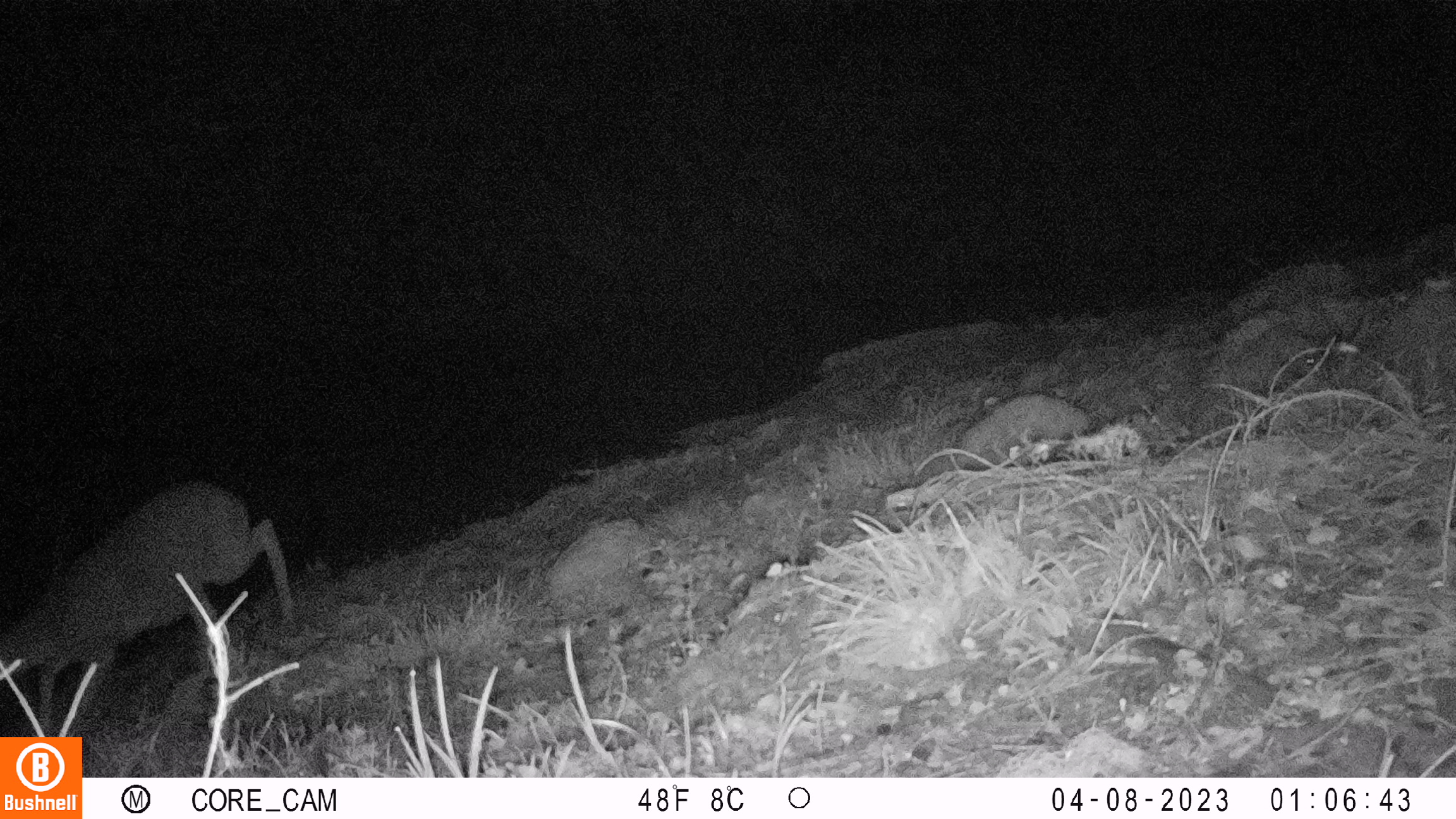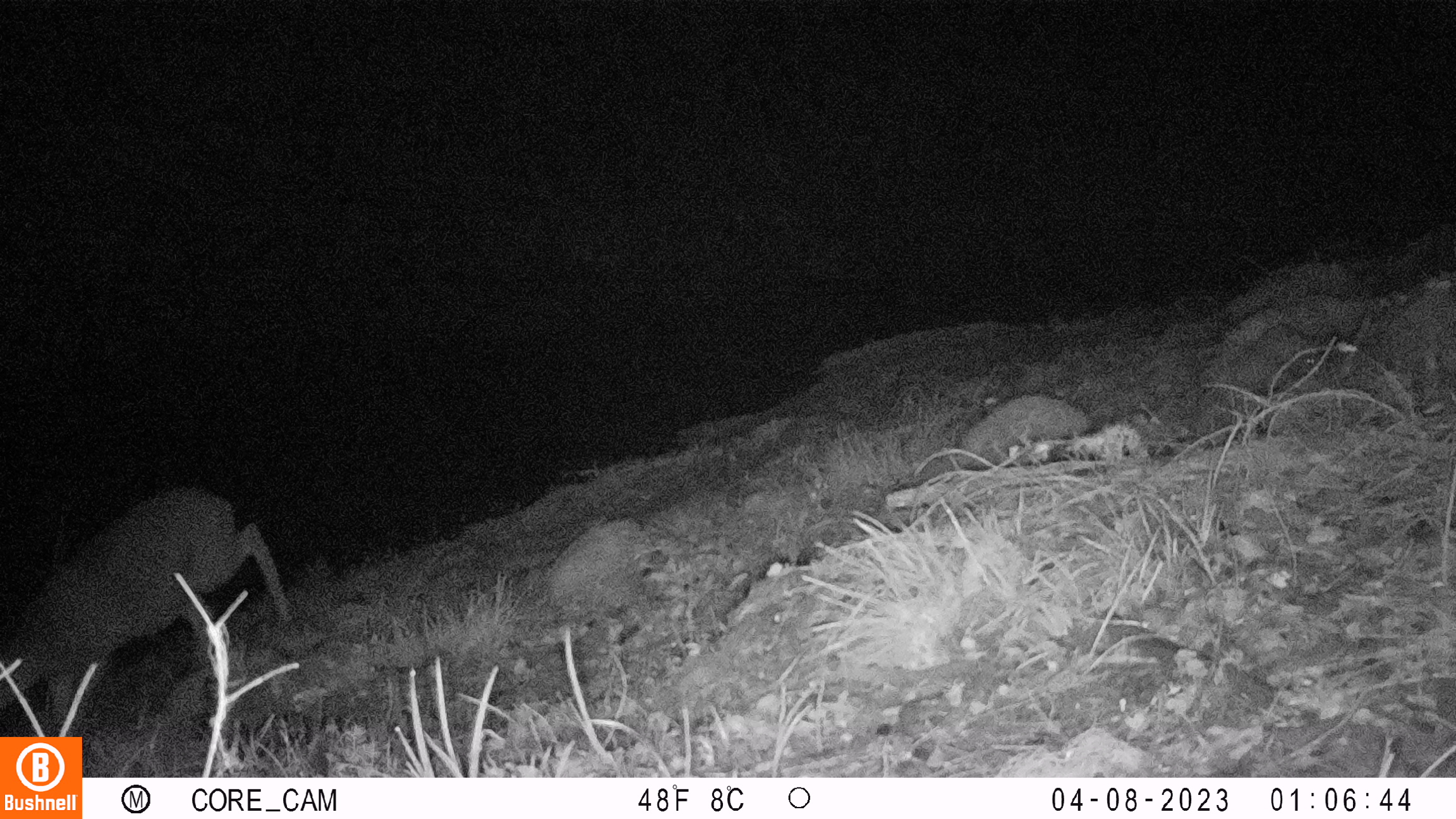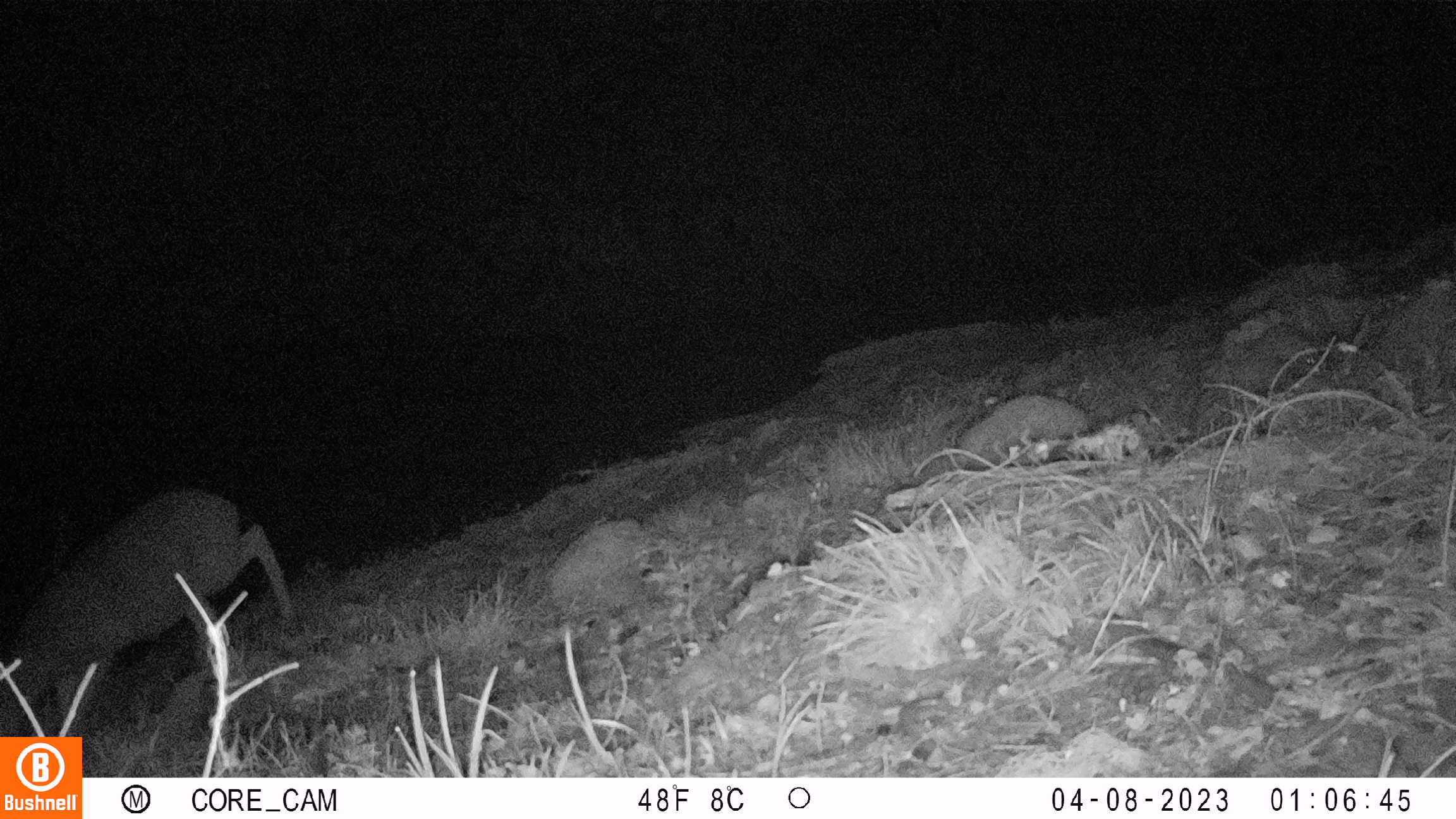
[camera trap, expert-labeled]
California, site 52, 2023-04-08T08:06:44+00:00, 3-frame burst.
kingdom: Animalia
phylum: Chordata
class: Mammalia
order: Artiodactyla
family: Cervidae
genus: Odocoileus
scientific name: Odocoileus hemionus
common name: mule deer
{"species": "mule deer (Odocoileus hemionus)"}